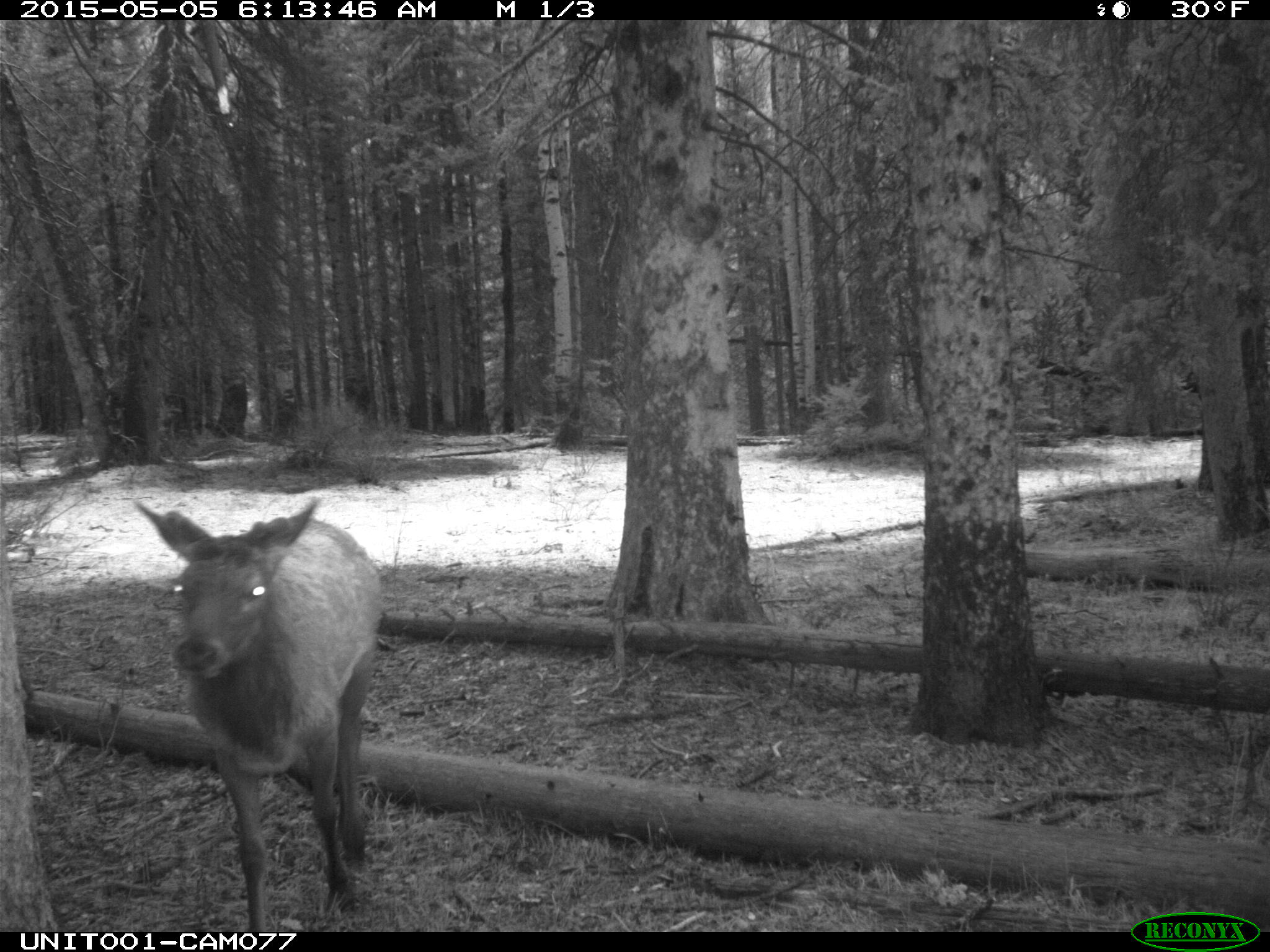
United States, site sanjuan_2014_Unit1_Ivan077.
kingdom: Animalia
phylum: Chordata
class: Mammalia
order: Artiodactyla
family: Cervidae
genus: Cervus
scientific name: Cervus elaphus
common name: red deer